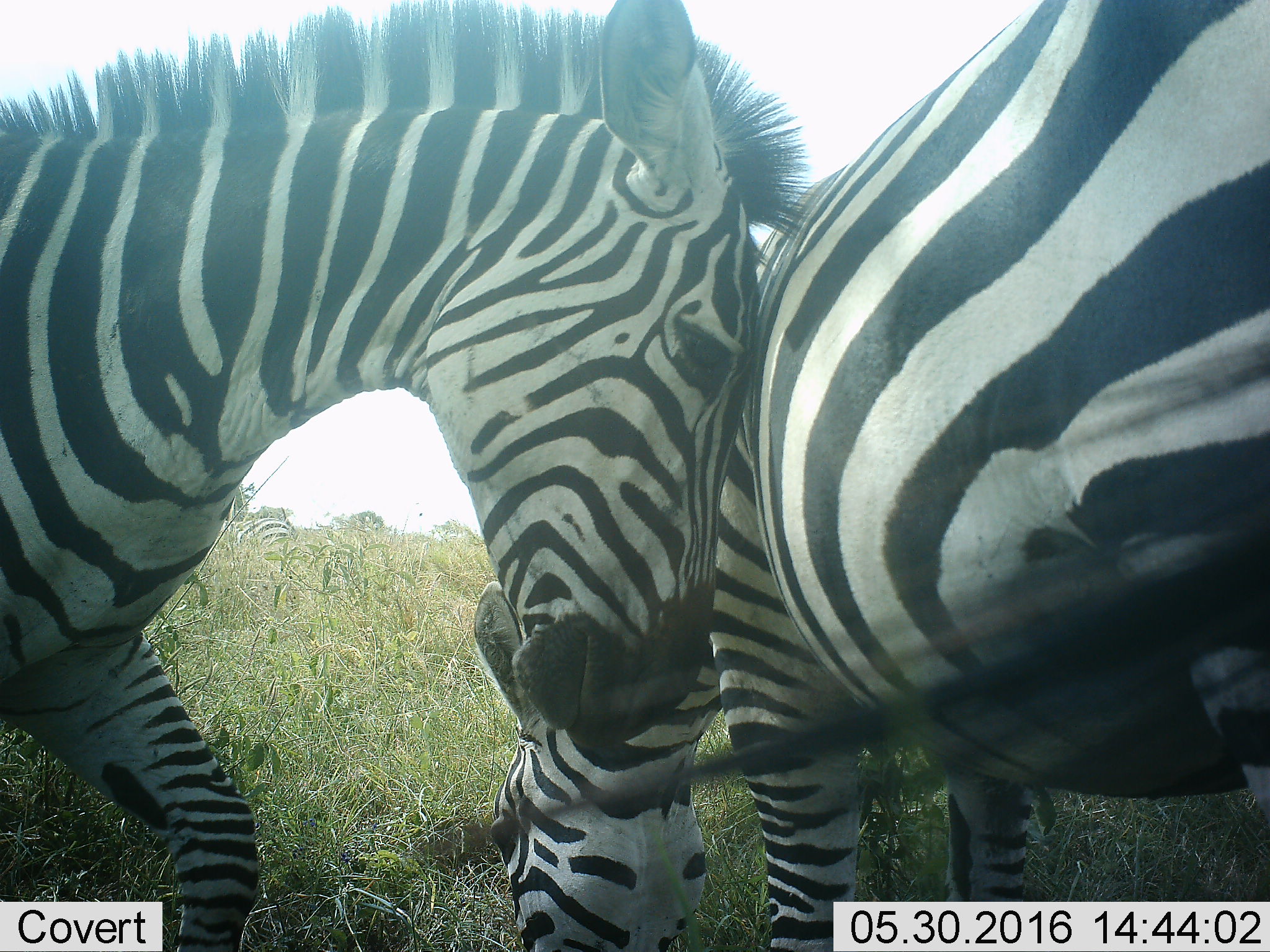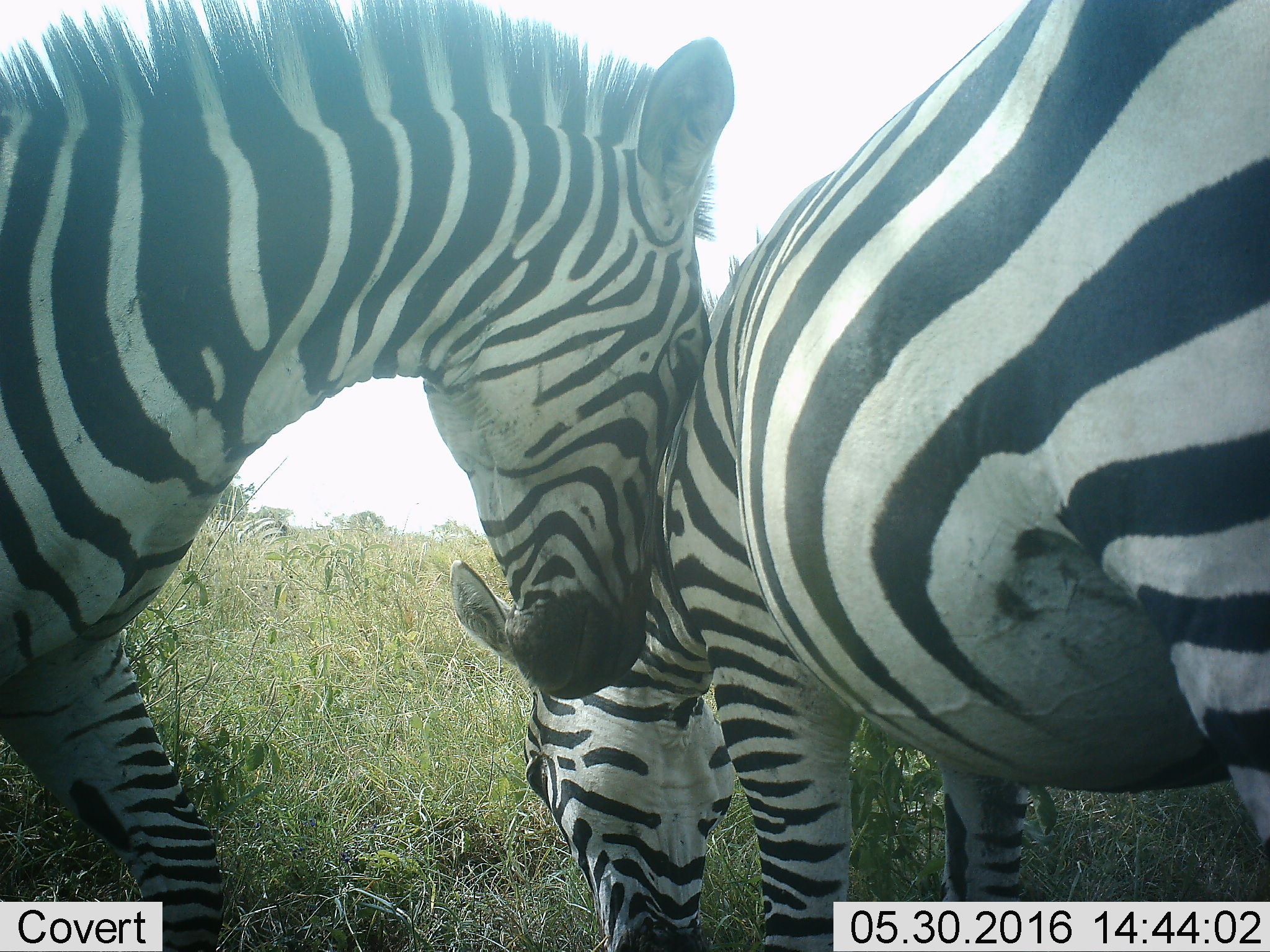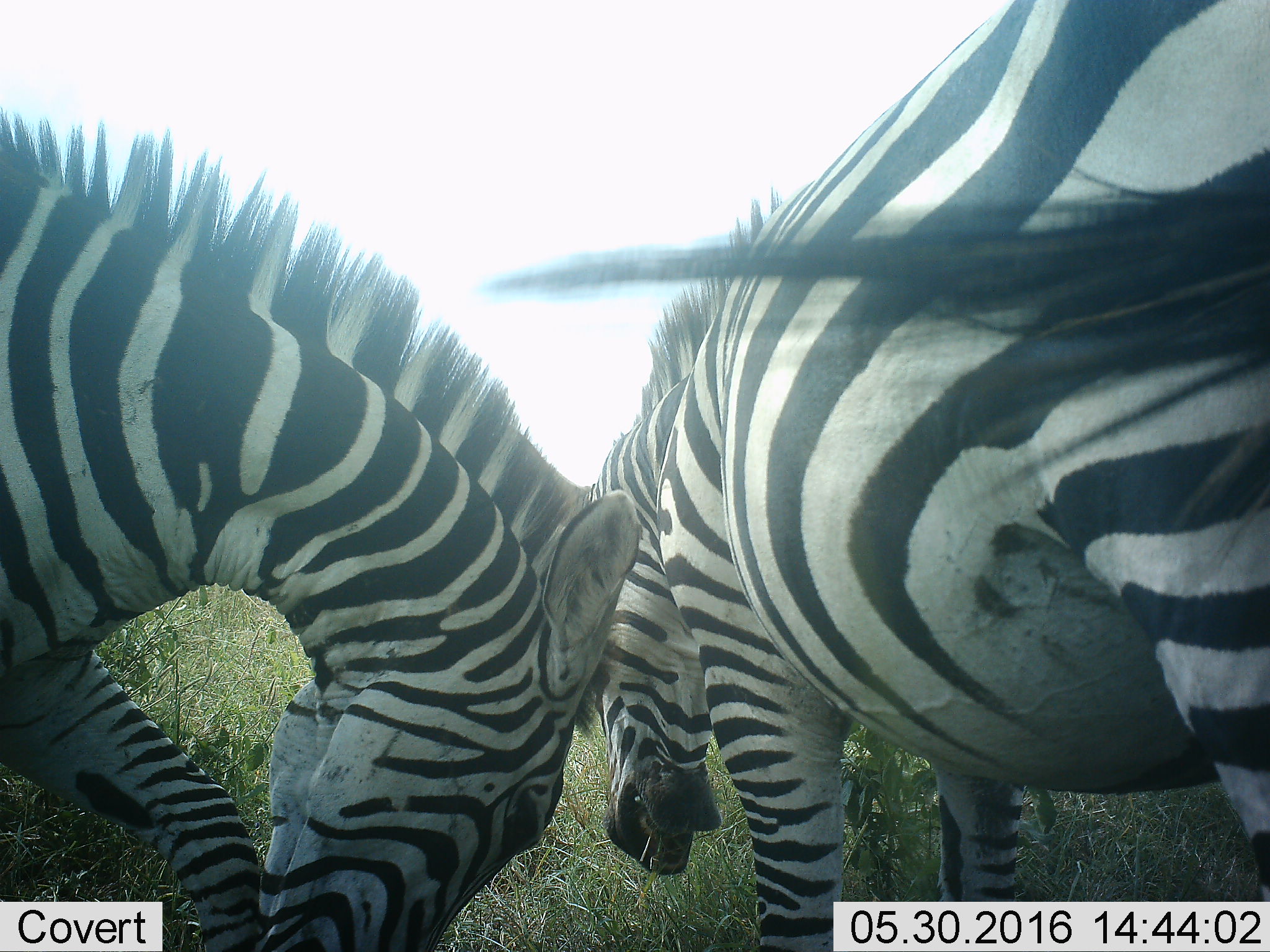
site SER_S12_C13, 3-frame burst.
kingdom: Animalia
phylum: Chordata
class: Mammalia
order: Perissodactyla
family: Equidae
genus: Equus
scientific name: Equus quagga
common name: plains zebra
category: zebraplains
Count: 2.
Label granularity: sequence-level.